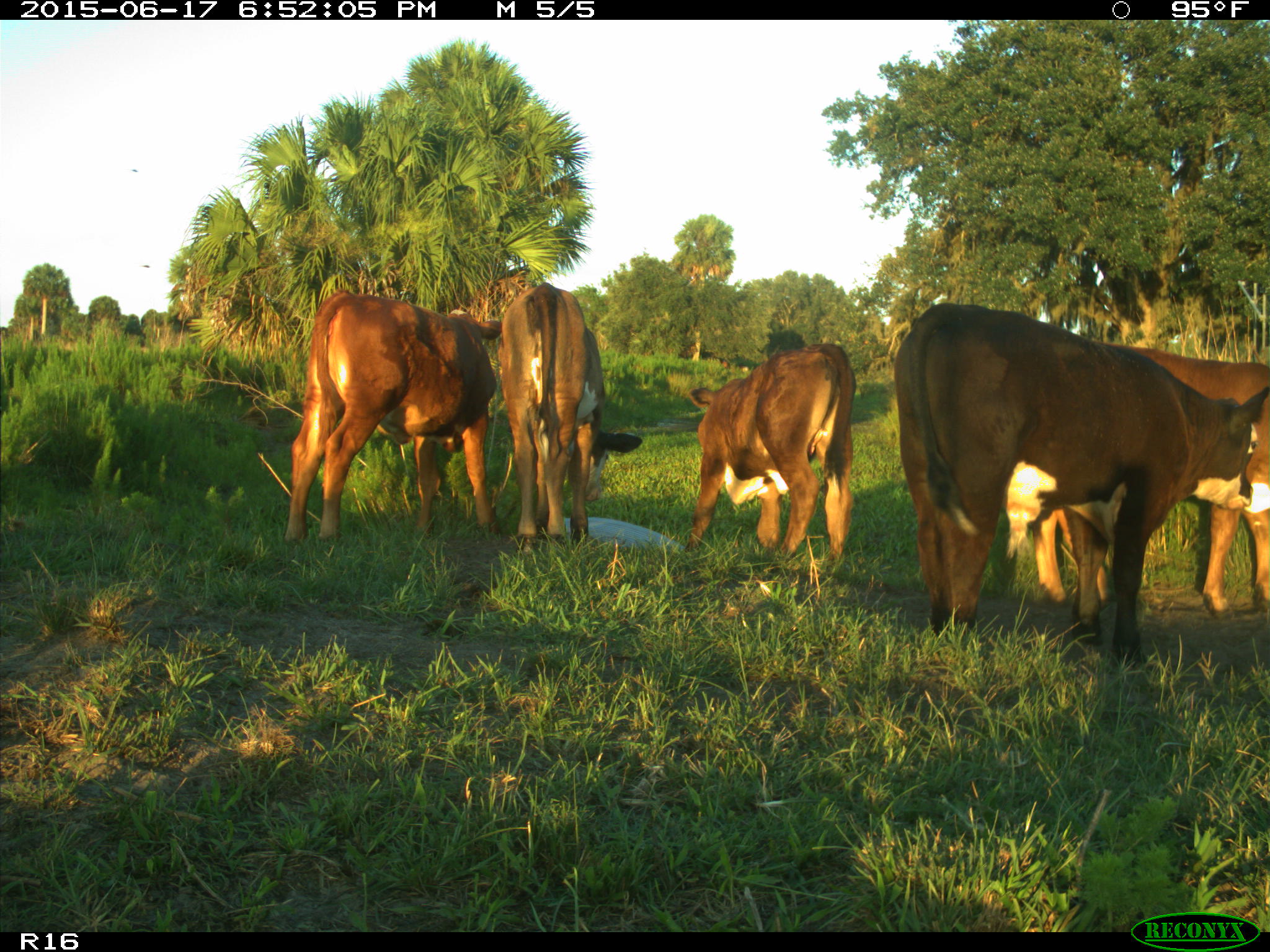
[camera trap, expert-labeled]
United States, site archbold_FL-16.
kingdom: Animalia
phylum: Chordata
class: Mammalia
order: Artiodactyla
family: Bovidae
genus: Bos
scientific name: Bos taurus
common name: domestic cow